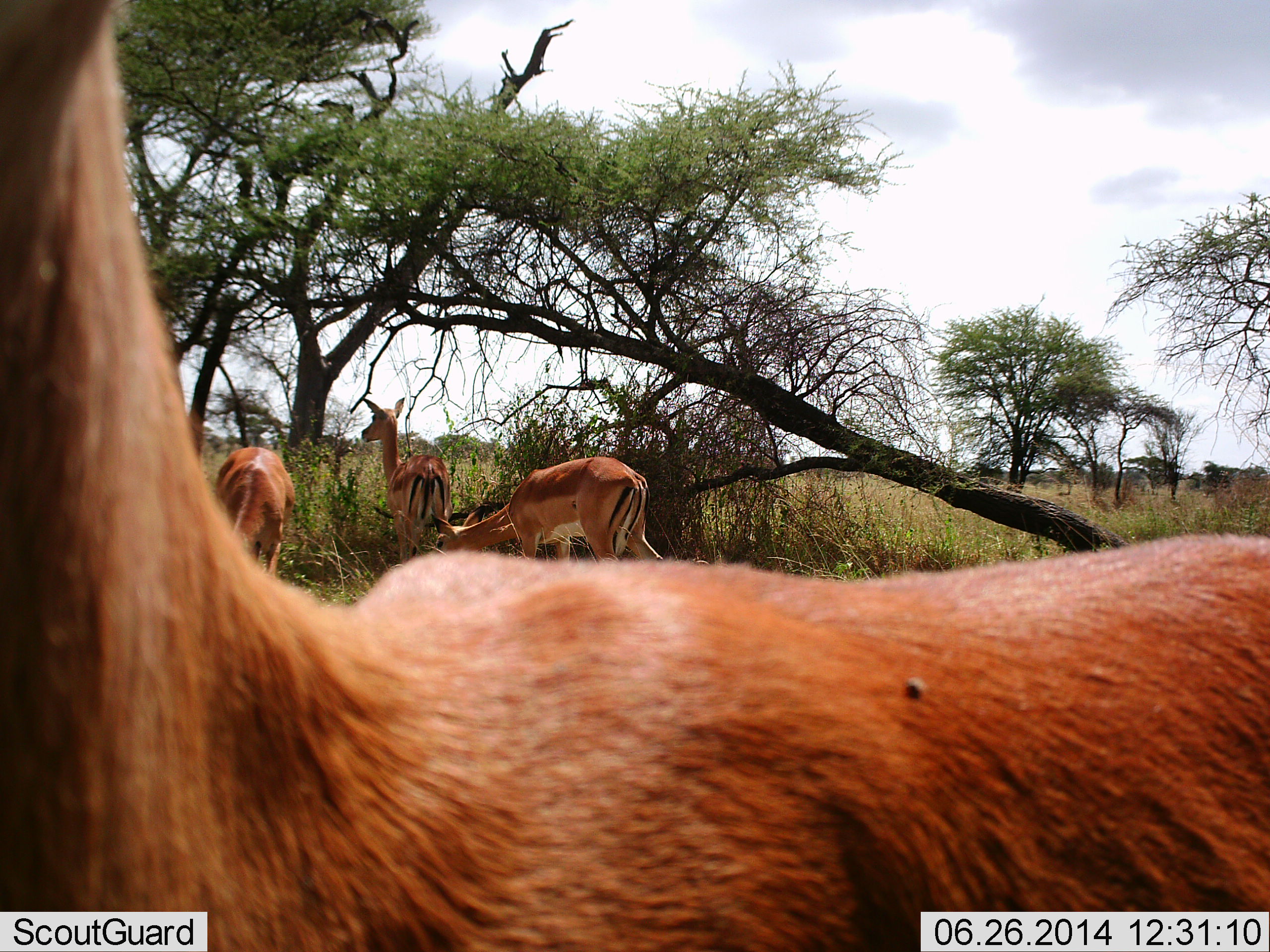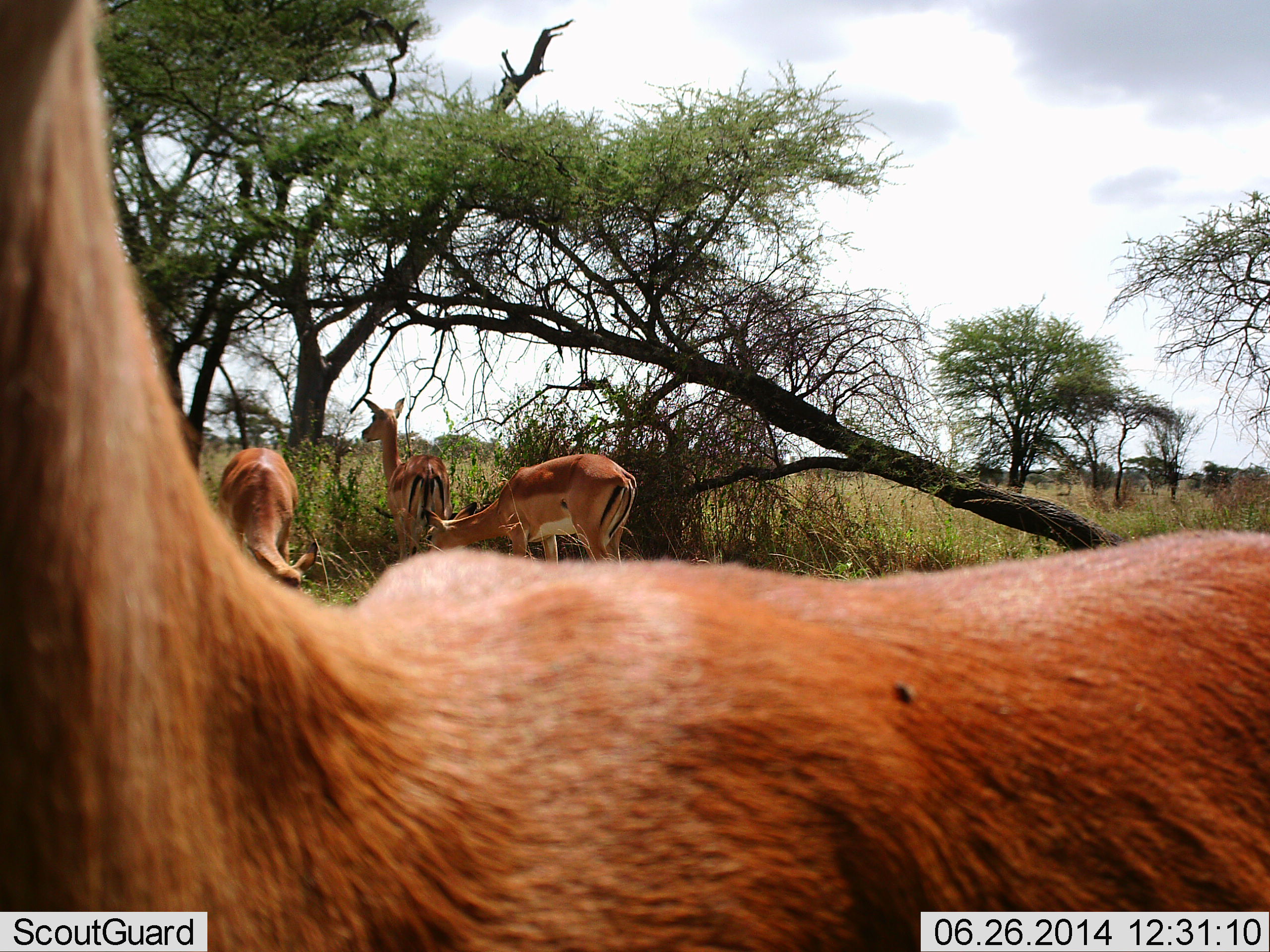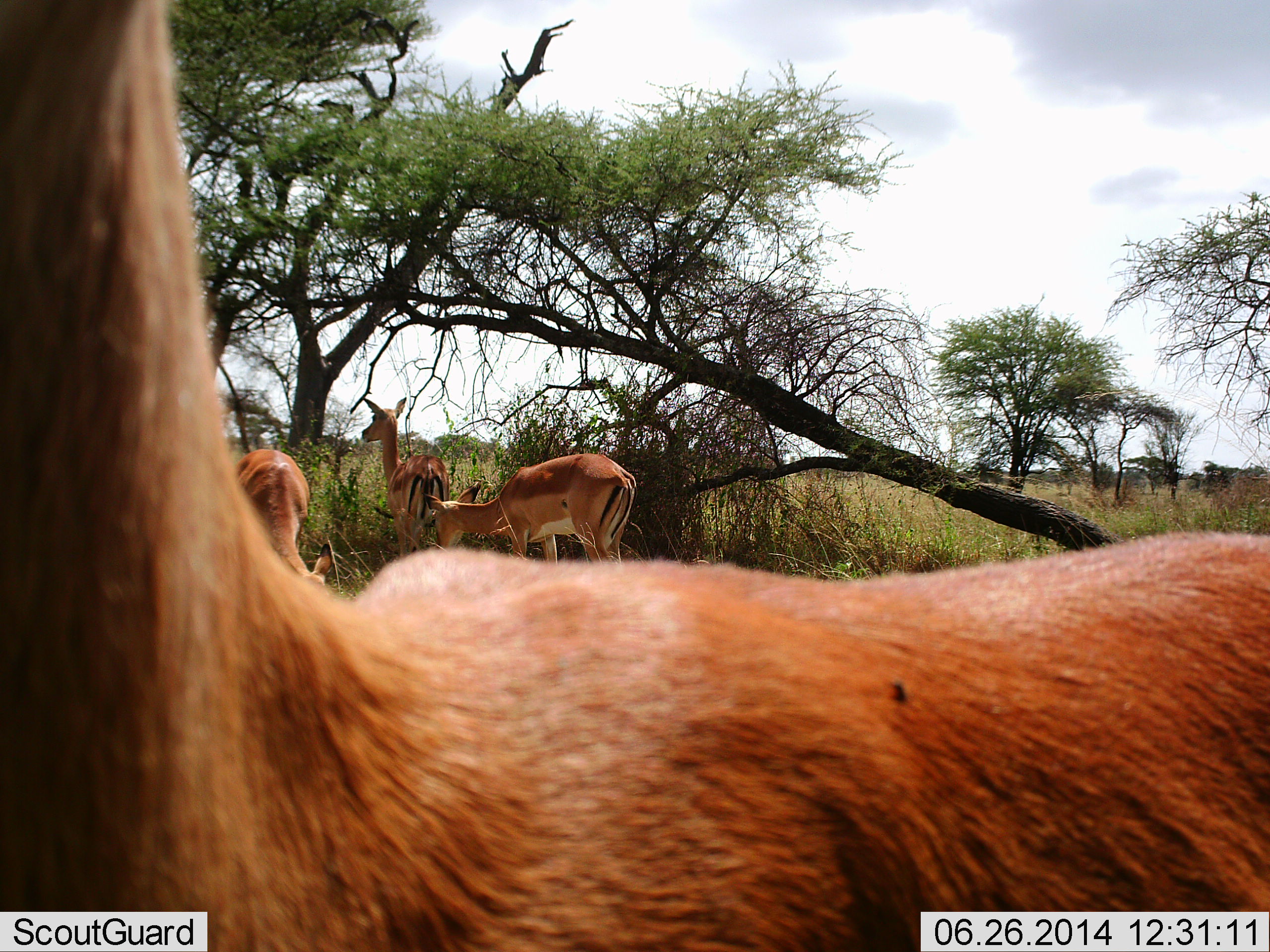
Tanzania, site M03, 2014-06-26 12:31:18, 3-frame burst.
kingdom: Animalia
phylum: Chordata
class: Mammalia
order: Artiodactyla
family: Bovidae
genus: Aepyceros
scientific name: Aepyceros melampus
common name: impala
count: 4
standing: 91%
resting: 0%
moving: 18%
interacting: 0%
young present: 0%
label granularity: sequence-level